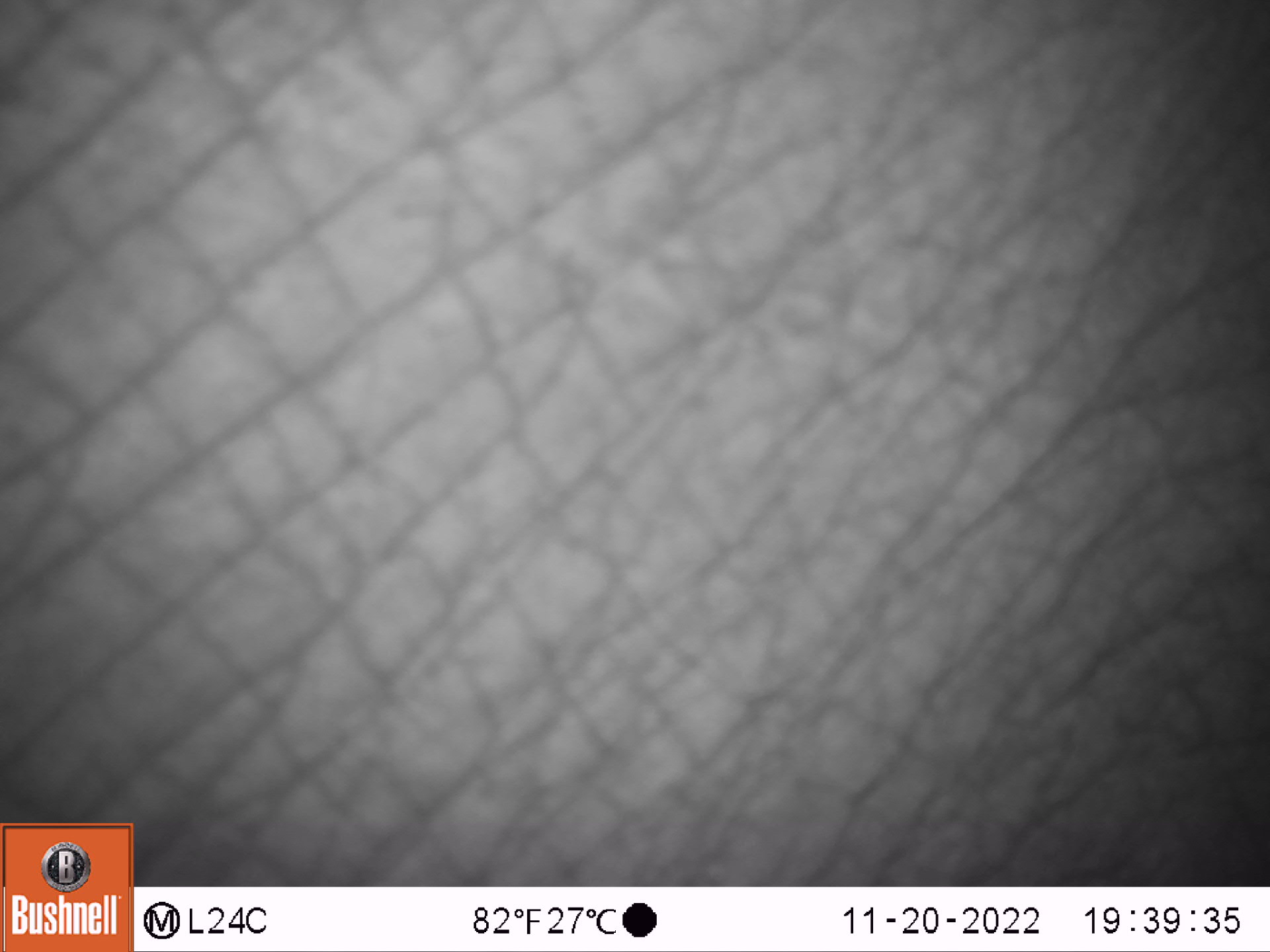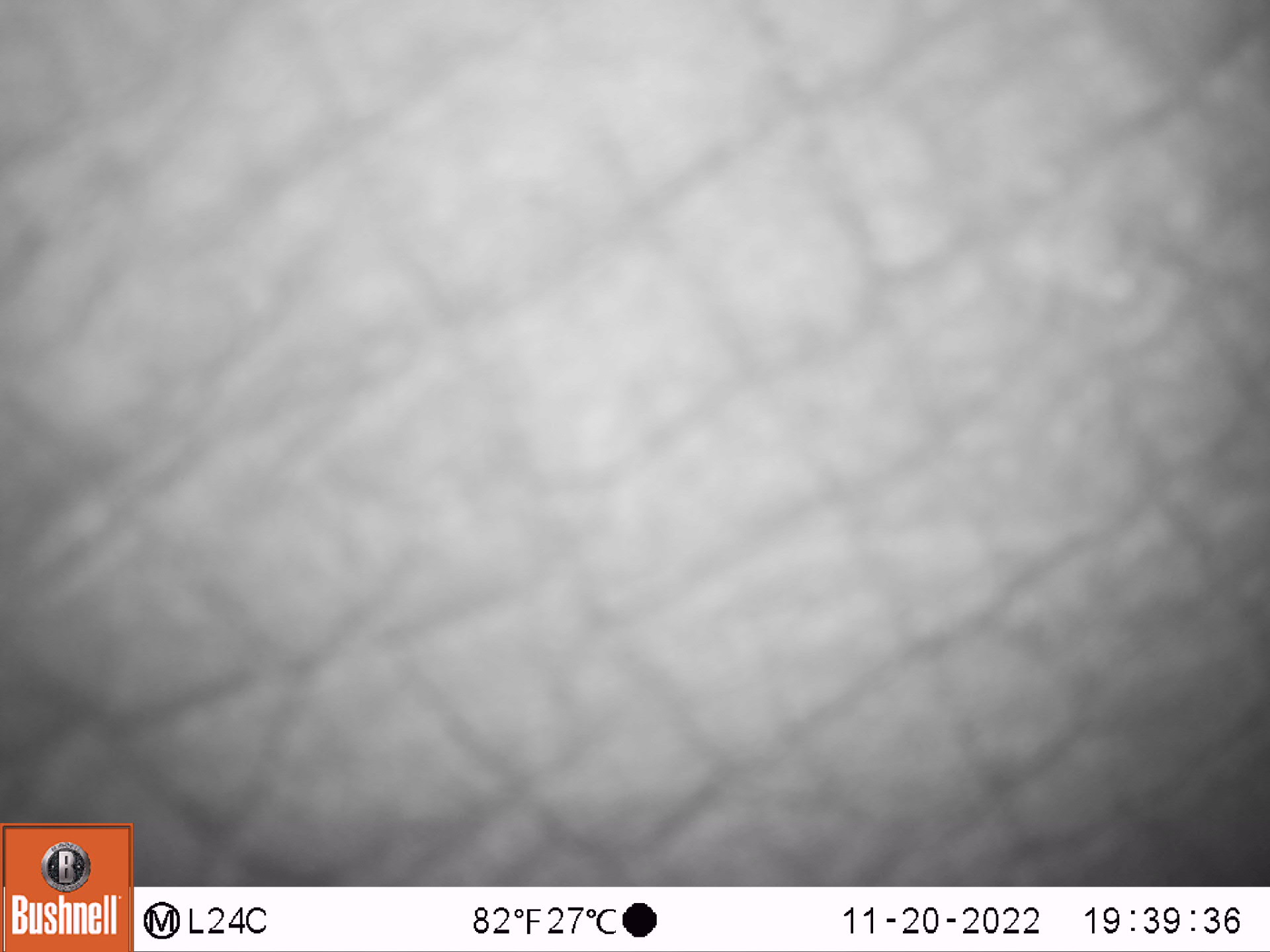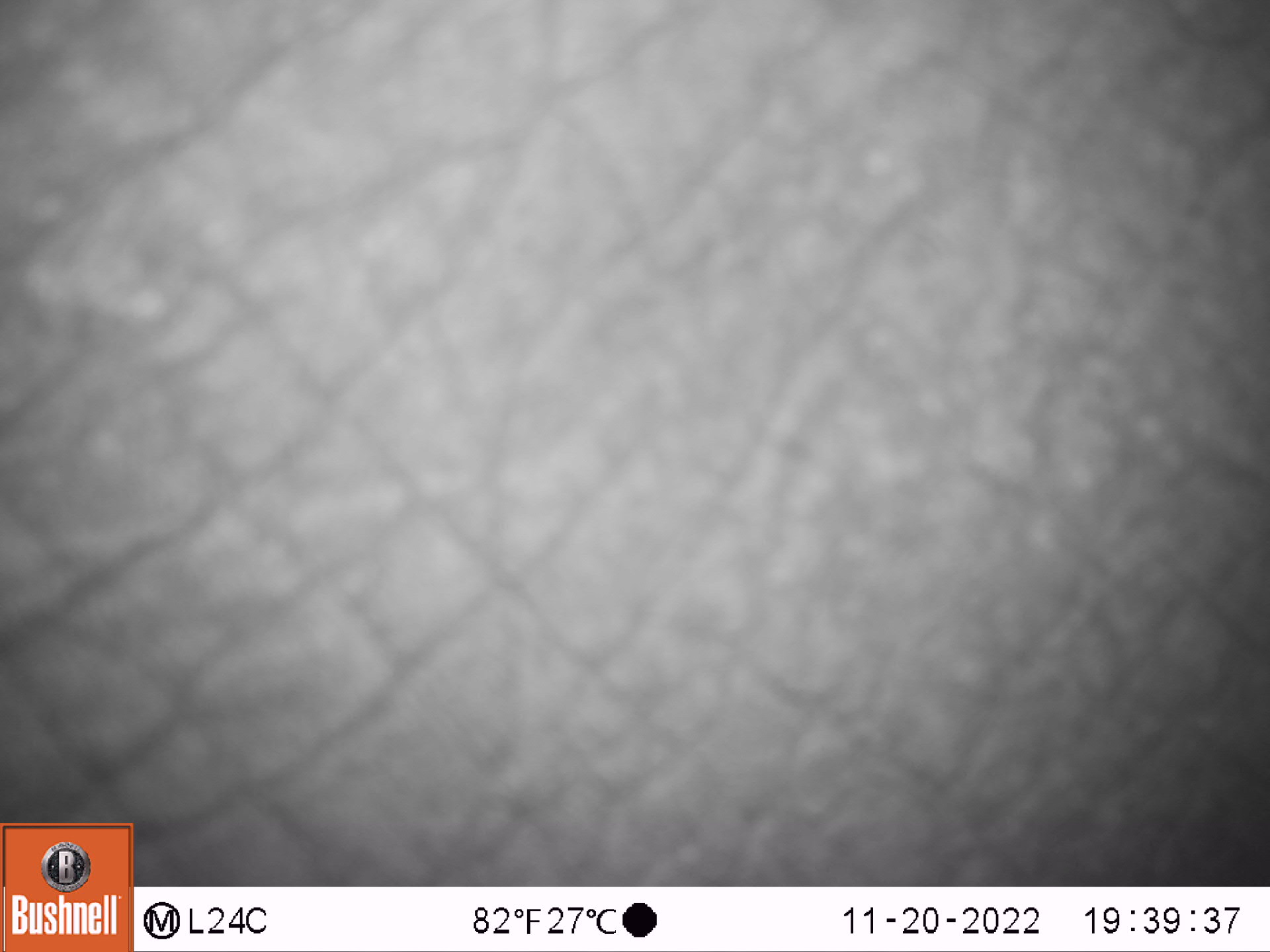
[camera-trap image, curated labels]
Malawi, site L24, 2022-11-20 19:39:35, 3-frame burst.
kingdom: Animalia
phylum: Chordata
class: Mammalia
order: Proboscidea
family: Elephantidae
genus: Loxodonta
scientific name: Loxodonta africana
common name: african savanna elephant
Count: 1.